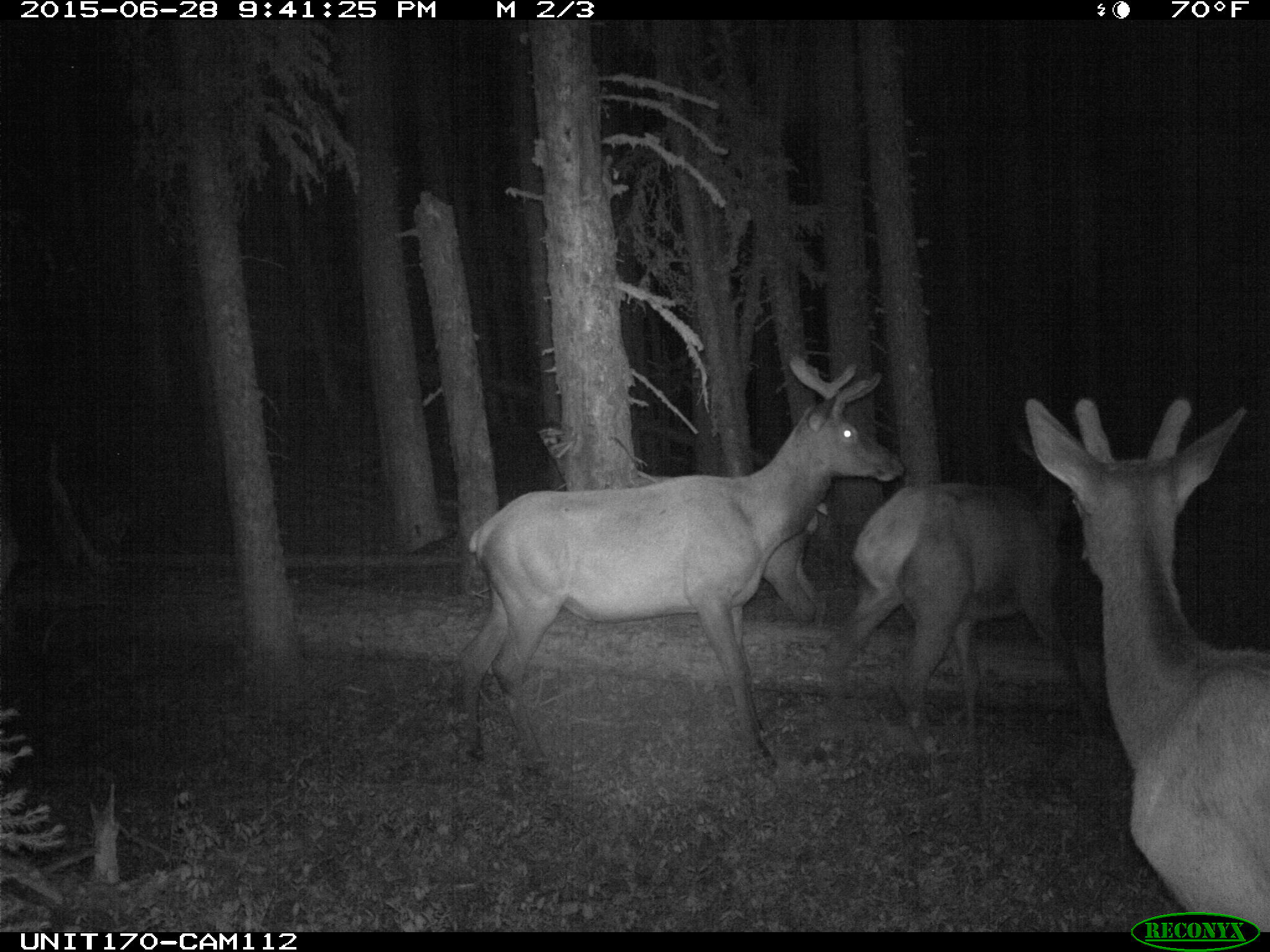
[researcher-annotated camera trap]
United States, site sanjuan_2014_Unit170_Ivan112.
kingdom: Animalia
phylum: Chordata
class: Mammalia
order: Artiodactyla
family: Cervidae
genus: Cervus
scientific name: Cervus elaphus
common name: red deer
Cervus elaphus (red deer).